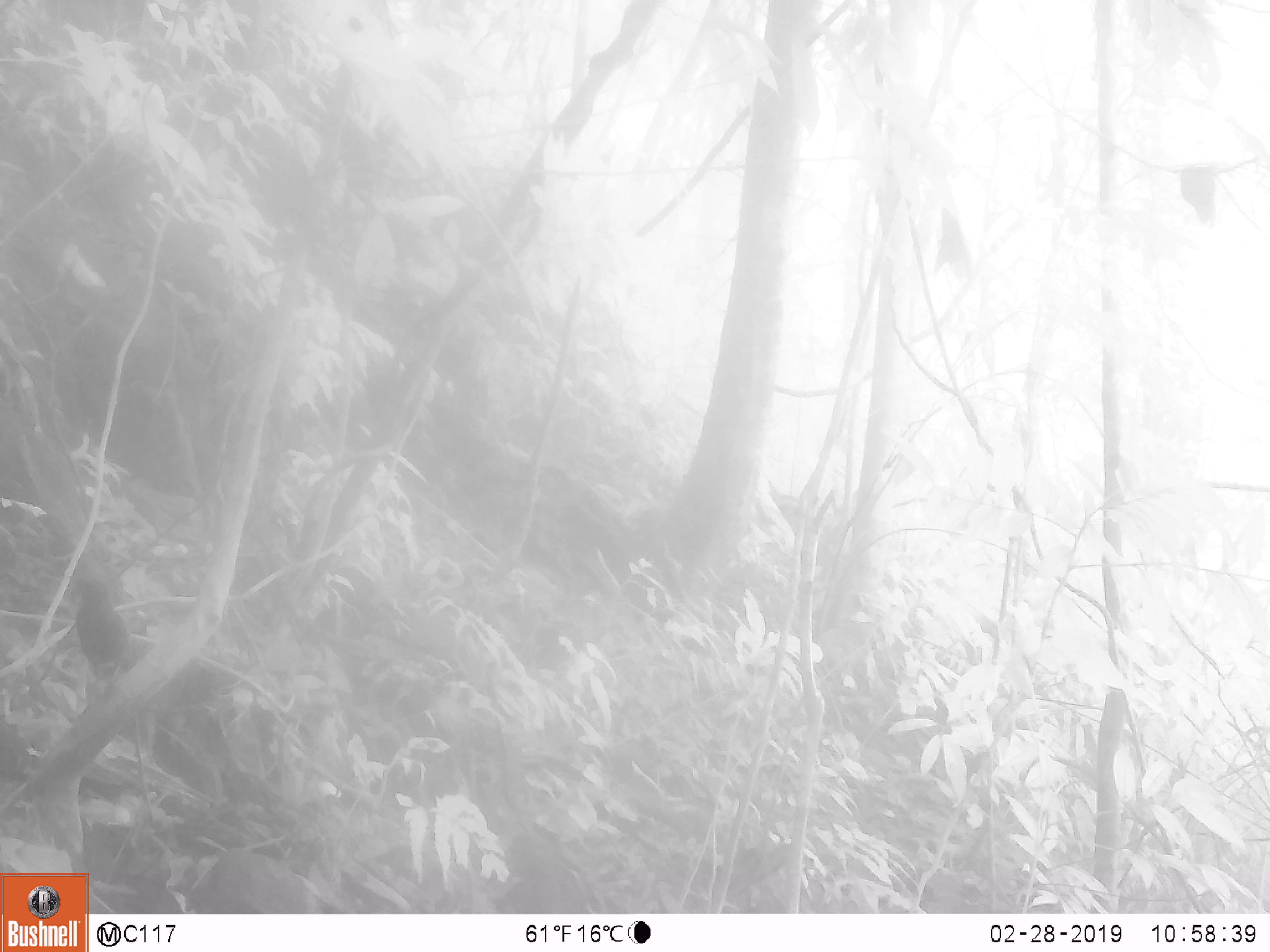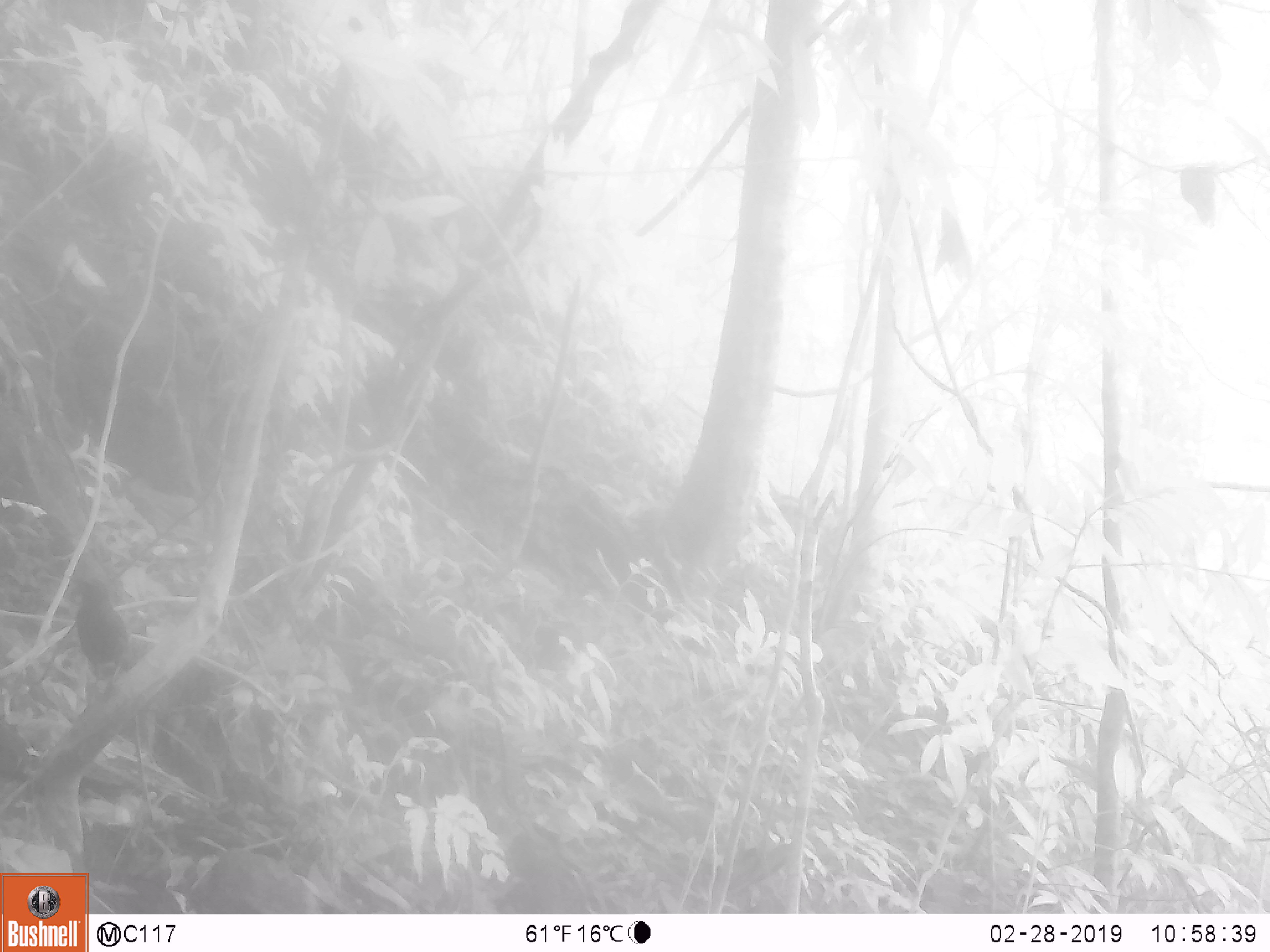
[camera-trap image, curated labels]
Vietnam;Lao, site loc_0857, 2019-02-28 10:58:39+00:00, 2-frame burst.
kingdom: Animalia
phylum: Chordata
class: Aves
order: Passeriformes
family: Muscicapidae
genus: Myophonus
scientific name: Myophonus caeruleus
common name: blue whistling thrush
Blue whistling thrush (Myophonus caeruleus). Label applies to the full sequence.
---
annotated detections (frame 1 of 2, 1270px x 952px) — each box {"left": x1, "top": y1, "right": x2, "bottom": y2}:
blue whistling thrush: {"left": 65, "top": 573, "right": 129, "bottom": 698}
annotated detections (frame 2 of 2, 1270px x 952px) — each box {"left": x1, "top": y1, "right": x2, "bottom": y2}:
blue whistling thrush: {"left": 65, "top": 573, "right": 129, "bottom": 698}